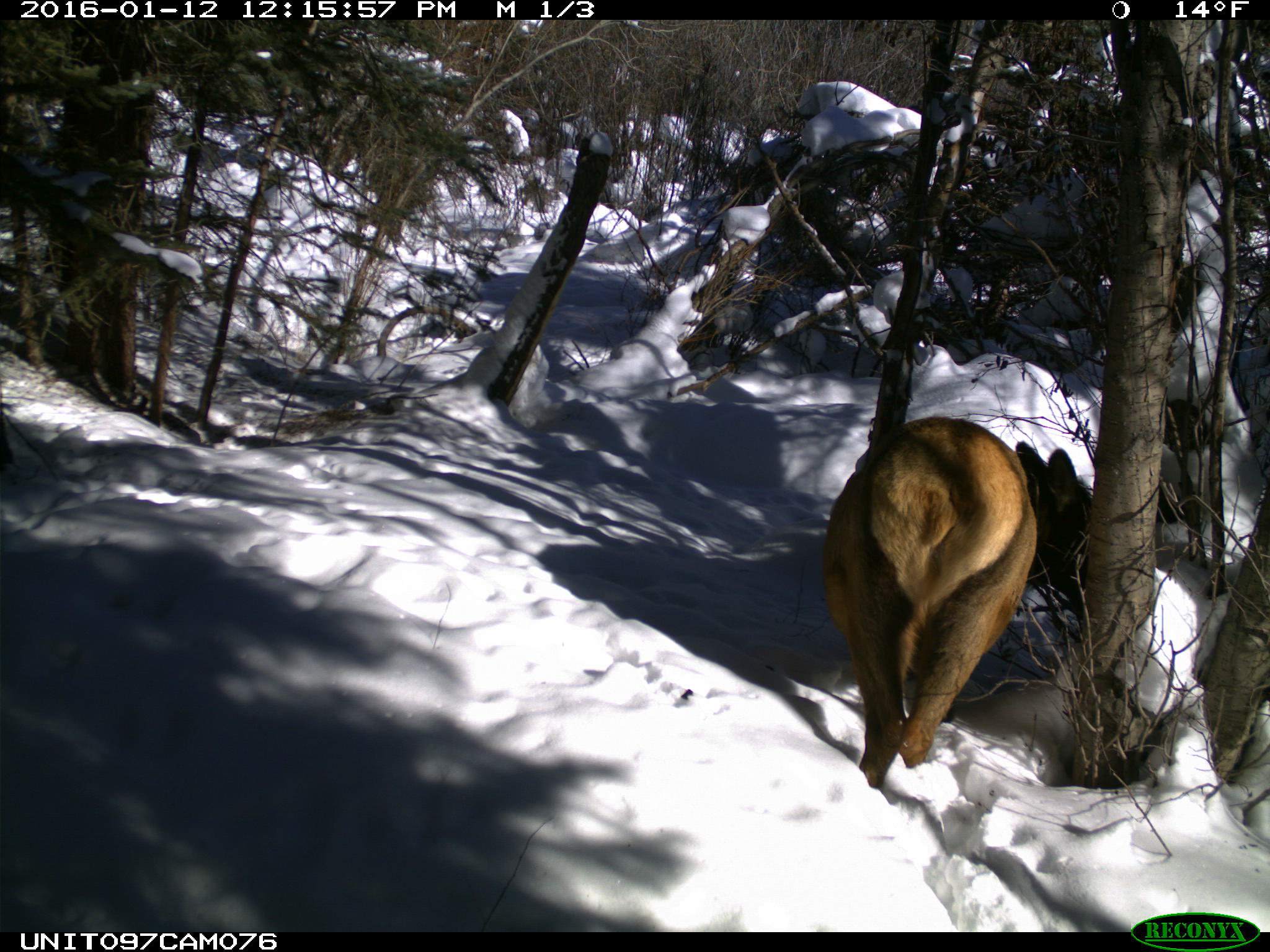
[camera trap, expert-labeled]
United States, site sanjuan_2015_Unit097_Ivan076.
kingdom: Animalia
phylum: Chordata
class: Mammalia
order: Artiodactyla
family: Cervidae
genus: Cervus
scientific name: Cervus elaphus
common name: red deer